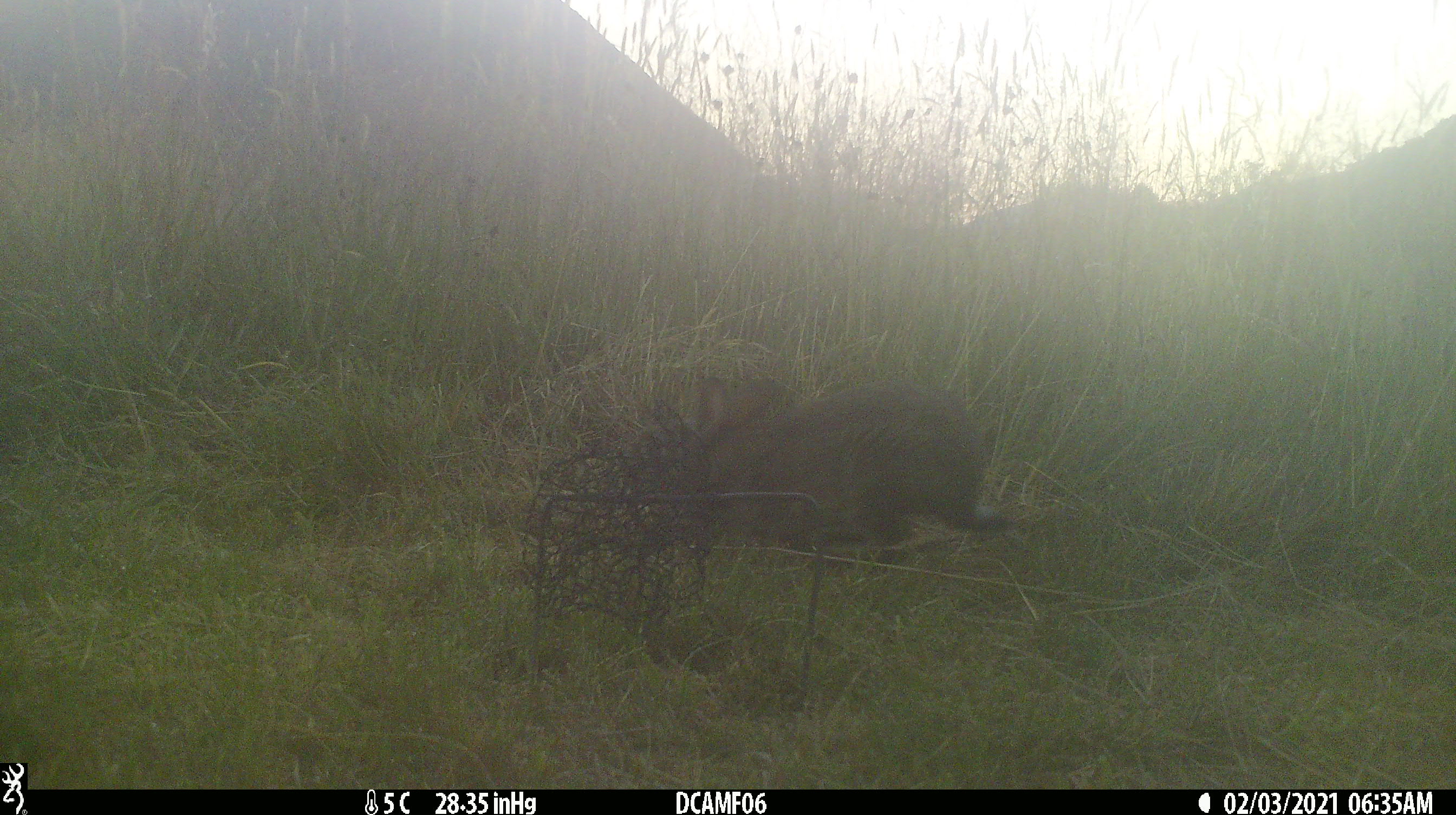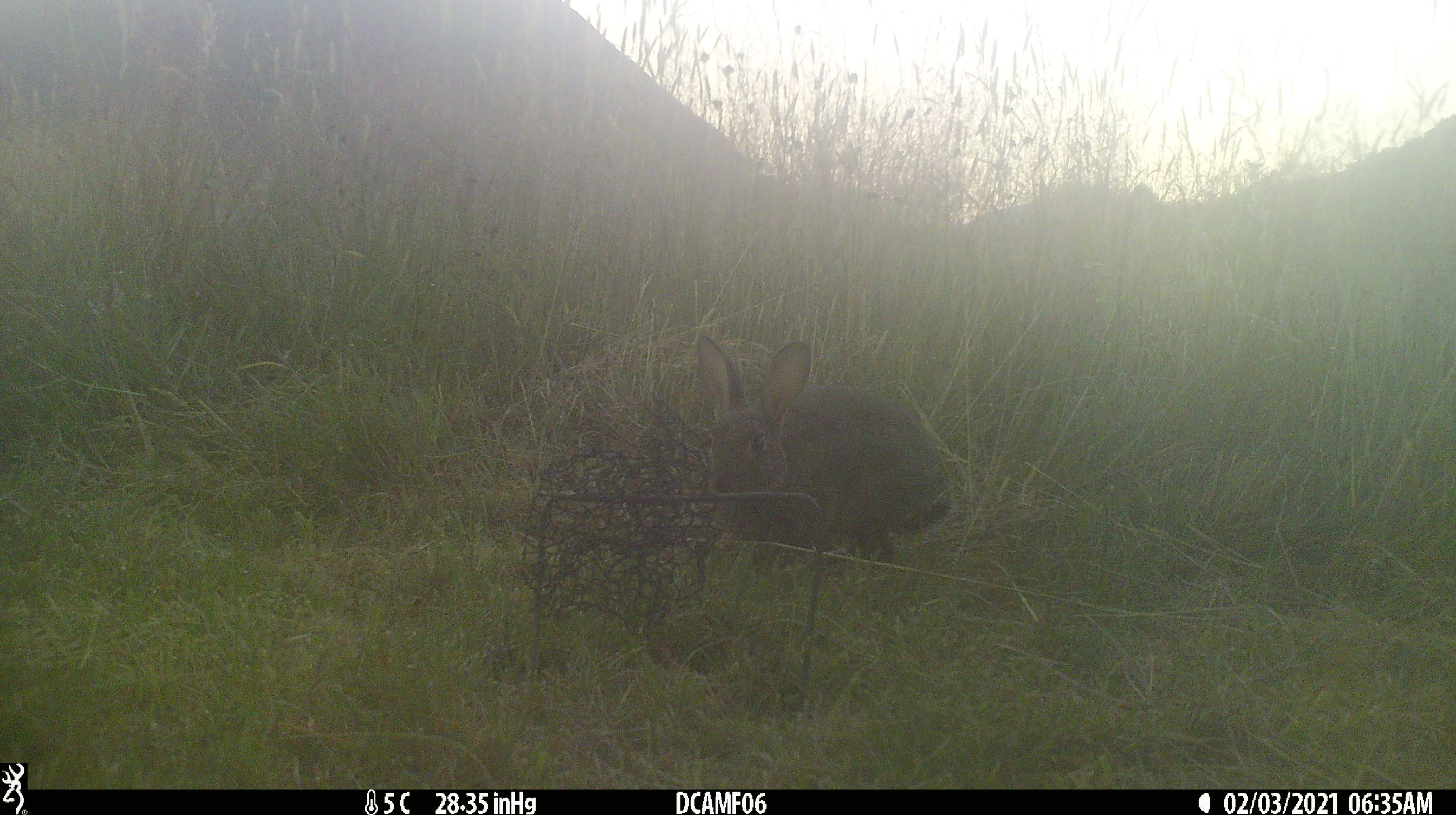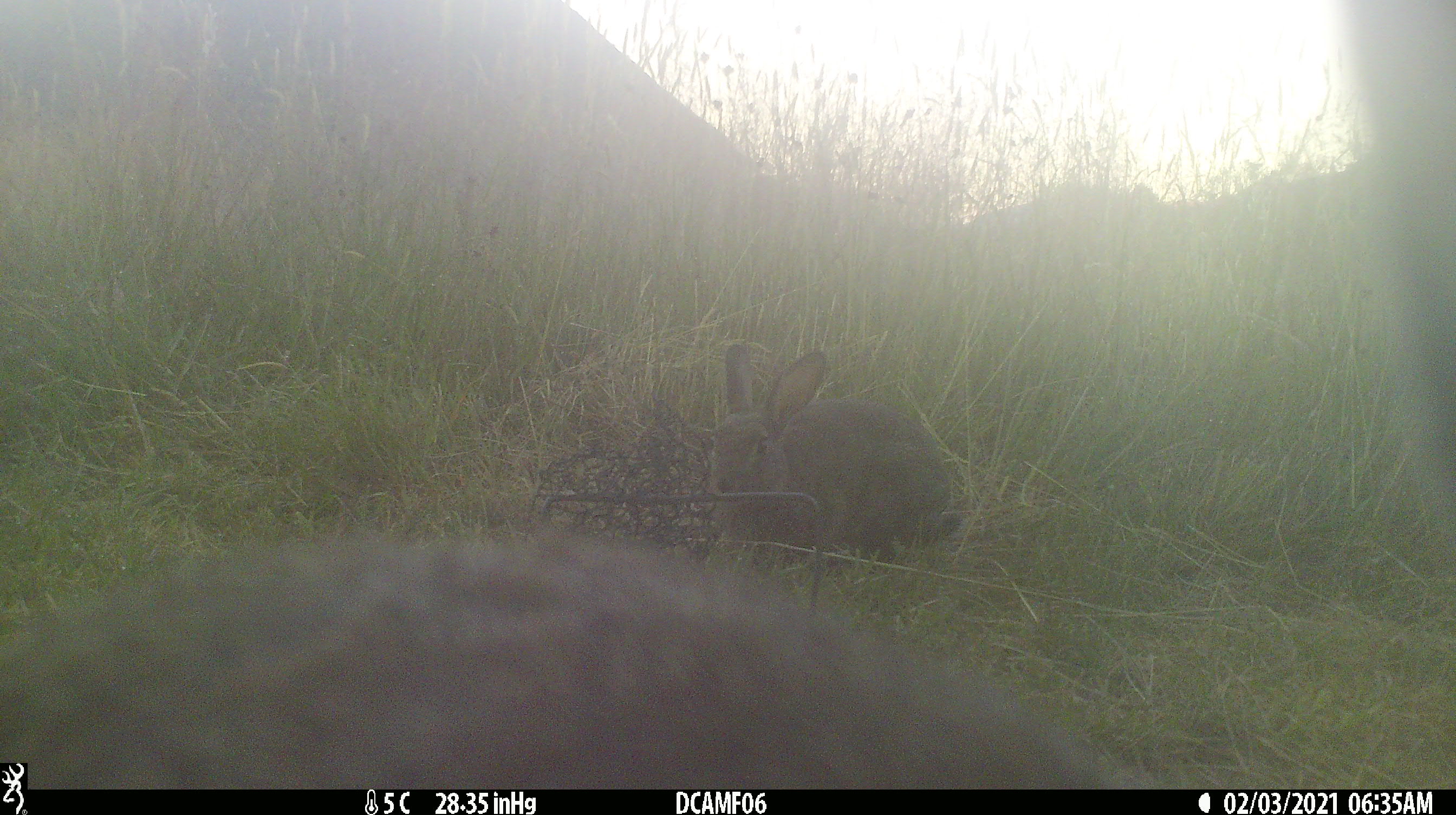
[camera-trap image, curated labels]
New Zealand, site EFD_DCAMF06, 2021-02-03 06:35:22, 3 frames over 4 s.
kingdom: Animalia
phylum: Chordata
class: Mammalia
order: Lagomorpha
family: Leporidae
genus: Oryctolagus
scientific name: Oryctolagus cuniculus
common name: european rabbit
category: rabbit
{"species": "rabbit (european rabbit) (Oryctolagus cuniculus)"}